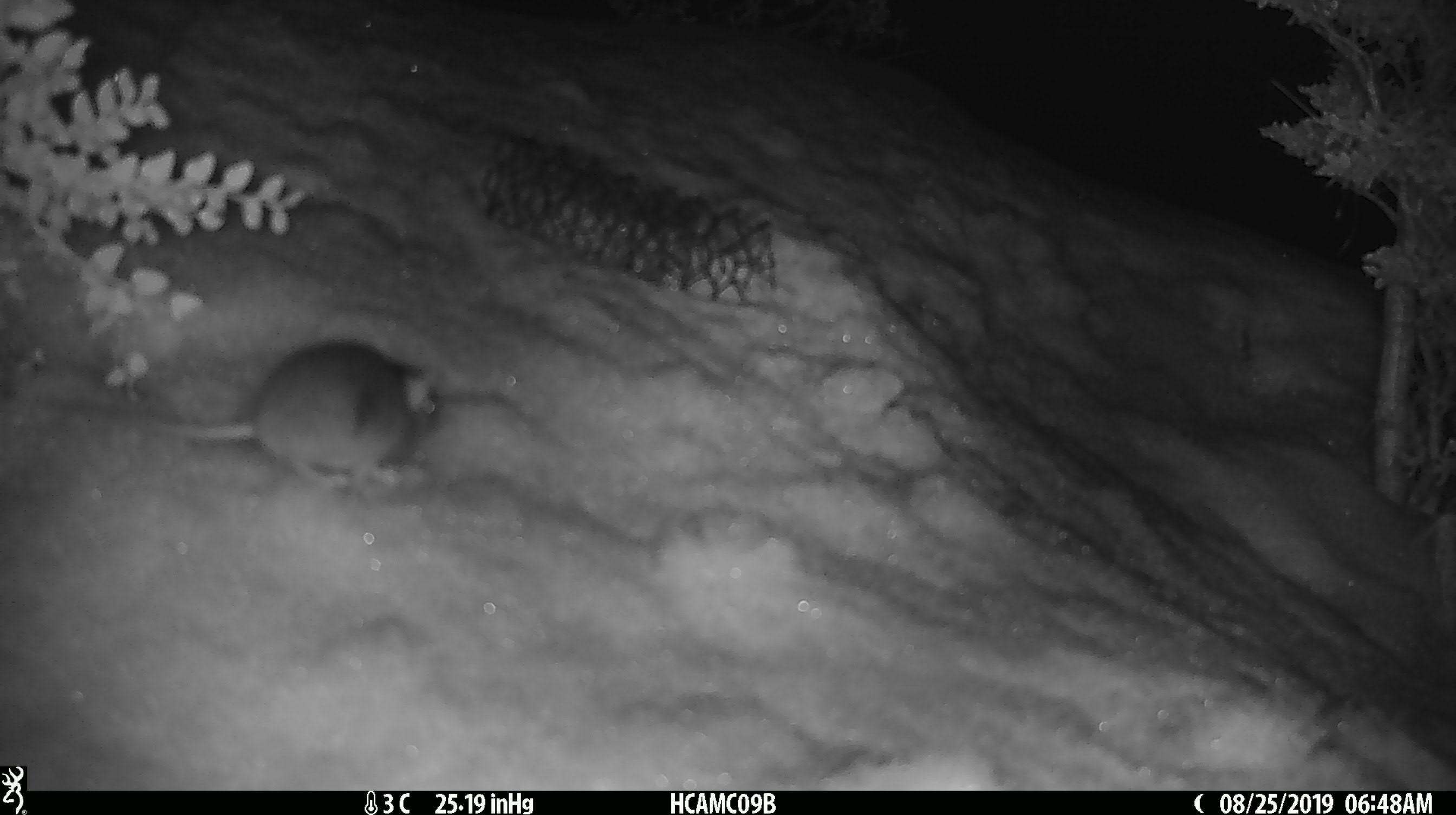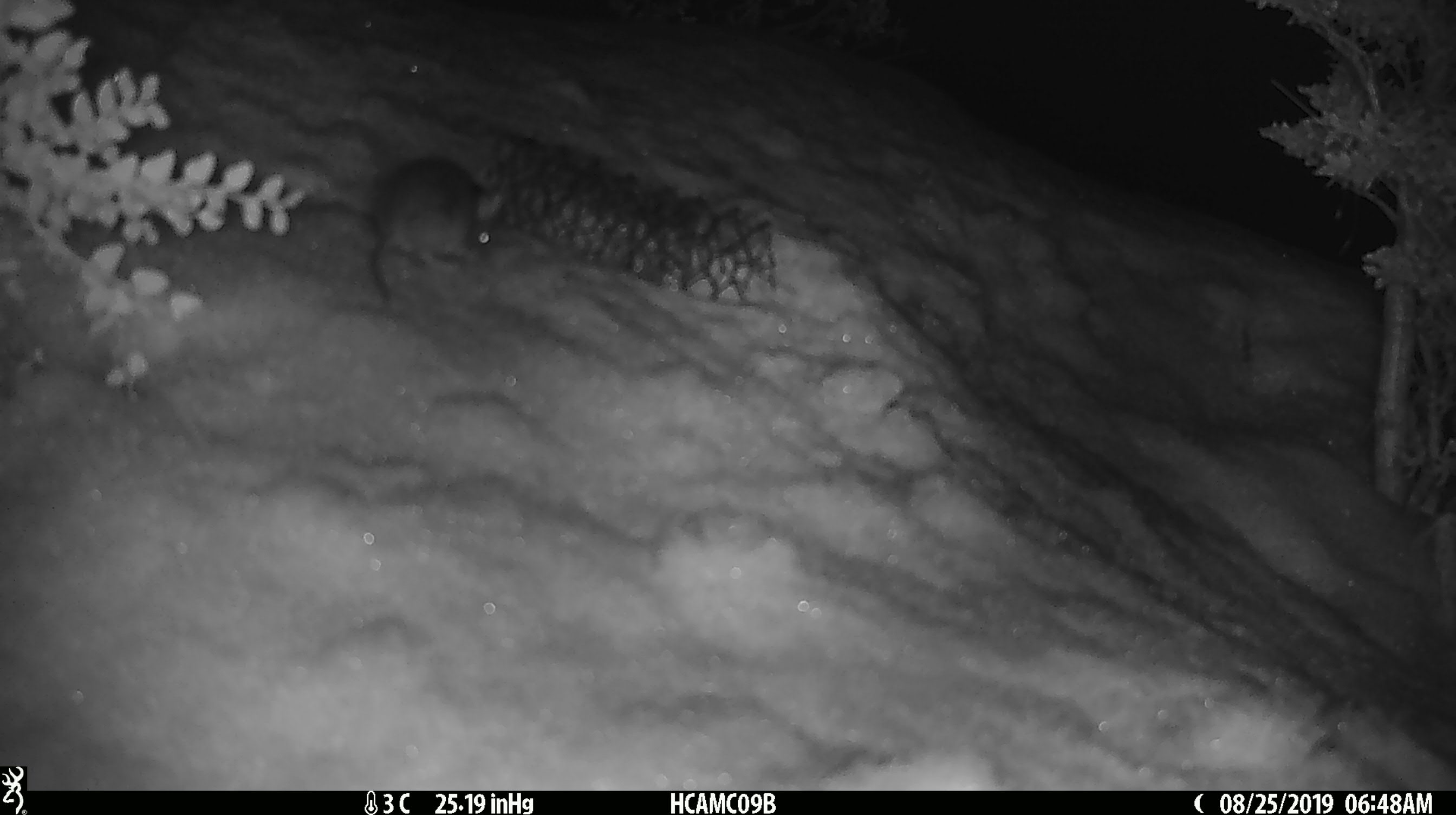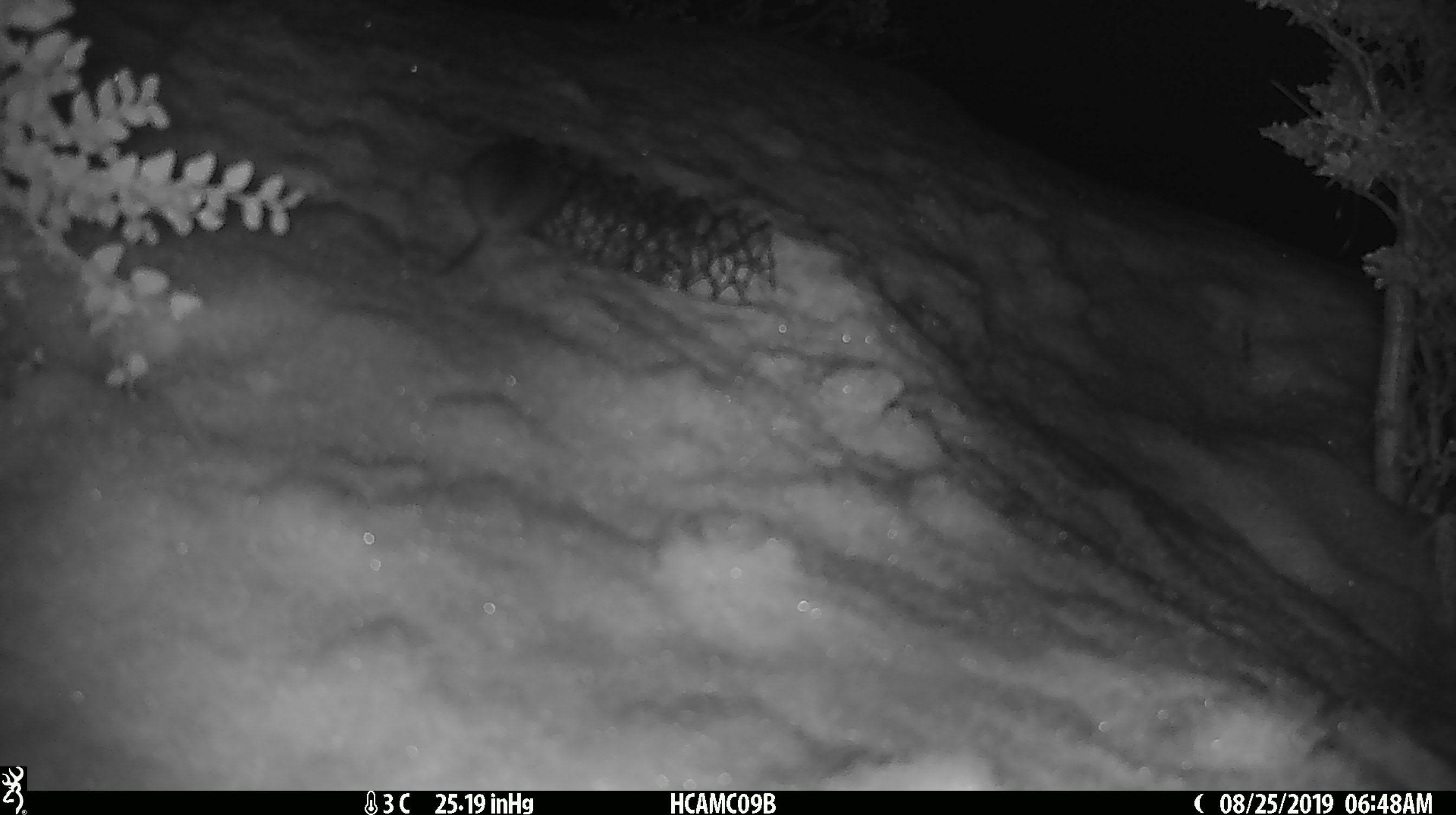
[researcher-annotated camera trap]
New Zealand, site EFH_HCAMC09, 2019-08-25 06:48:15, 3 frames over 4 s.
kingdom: Animalia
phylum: Chordata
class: Mammalia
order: Rodentia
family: Muridae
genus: Mus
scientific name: Mus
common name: mouse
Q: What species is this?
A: Mouse (Mus).